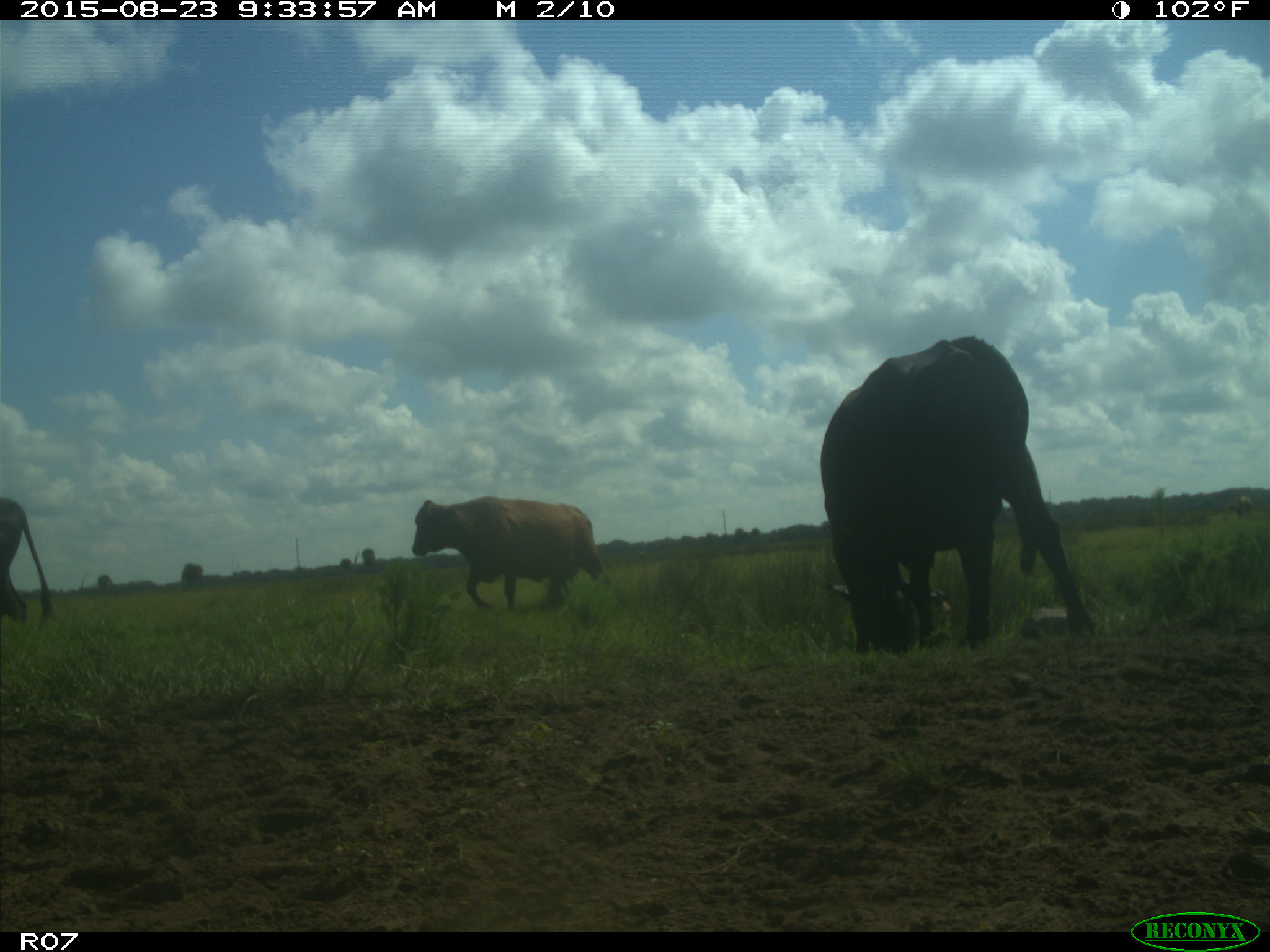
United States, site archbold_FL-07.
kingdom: Animalia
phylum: Chordata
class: Mammalia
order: Artiodactyla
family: Bovidae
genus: Bos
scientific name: Bos taurus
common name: domestic cow